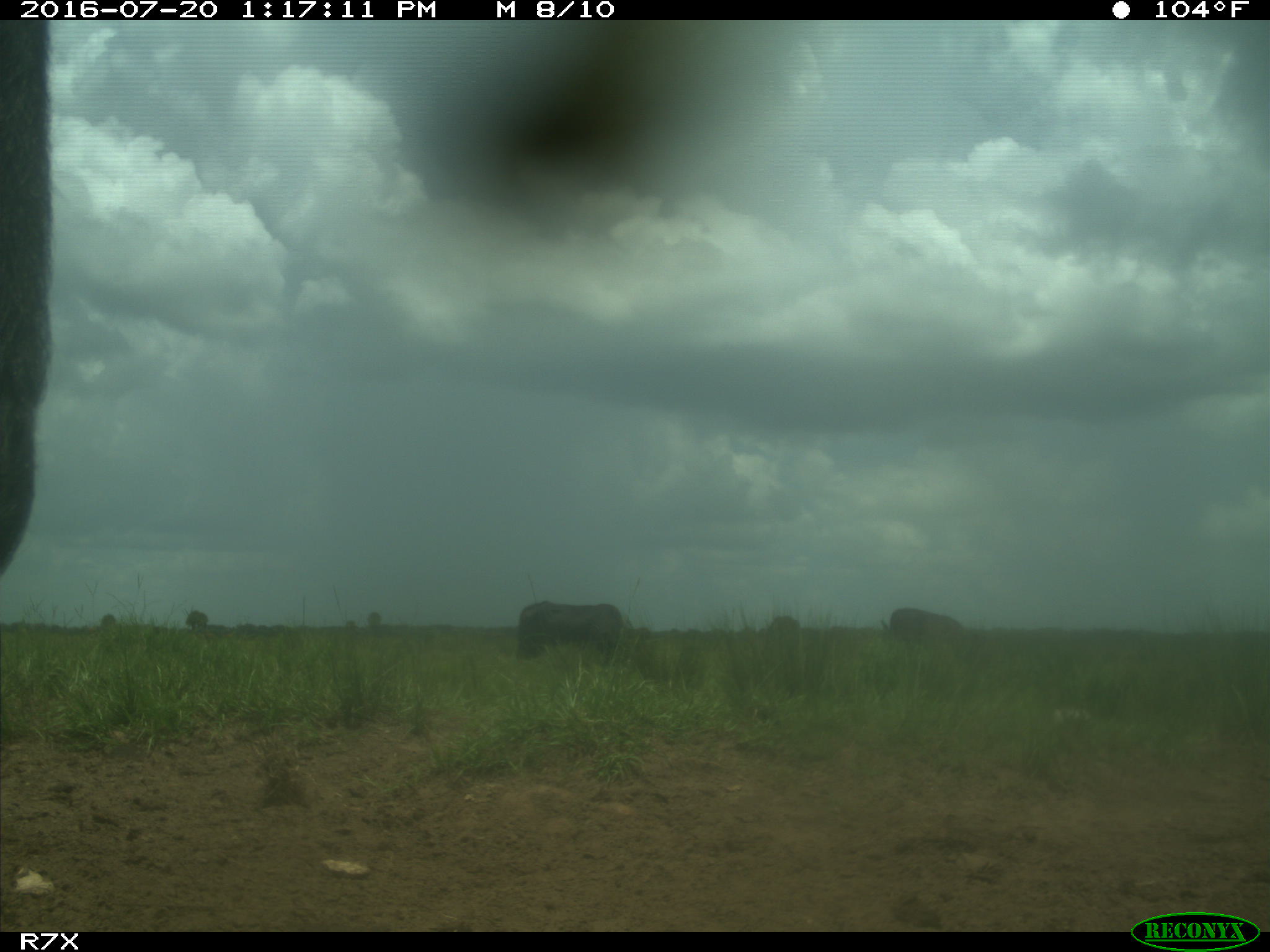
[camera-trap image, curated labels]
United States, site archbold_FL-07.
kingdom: Animalia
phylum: Chordata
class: Mammalia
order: Artiodactyla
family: Bovidae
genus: Bos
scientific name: Bos taurus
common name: domestic cow